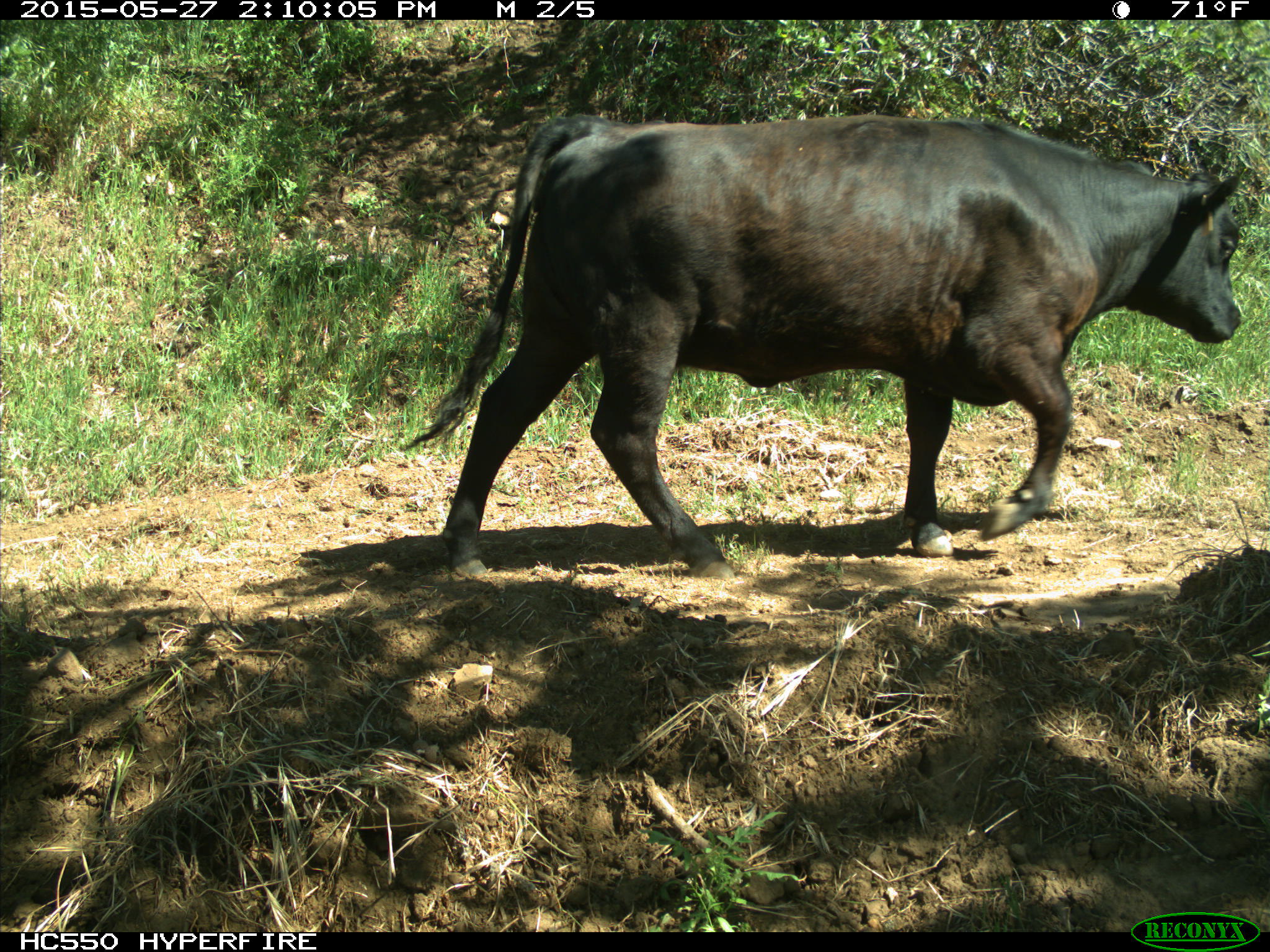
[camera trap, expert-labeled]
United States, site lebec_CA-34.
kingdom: Animalia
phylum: Chordata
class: Mammalia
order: Artiodactyla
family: Bovidae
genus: Bos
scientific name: Bos taurus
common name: domestic cow